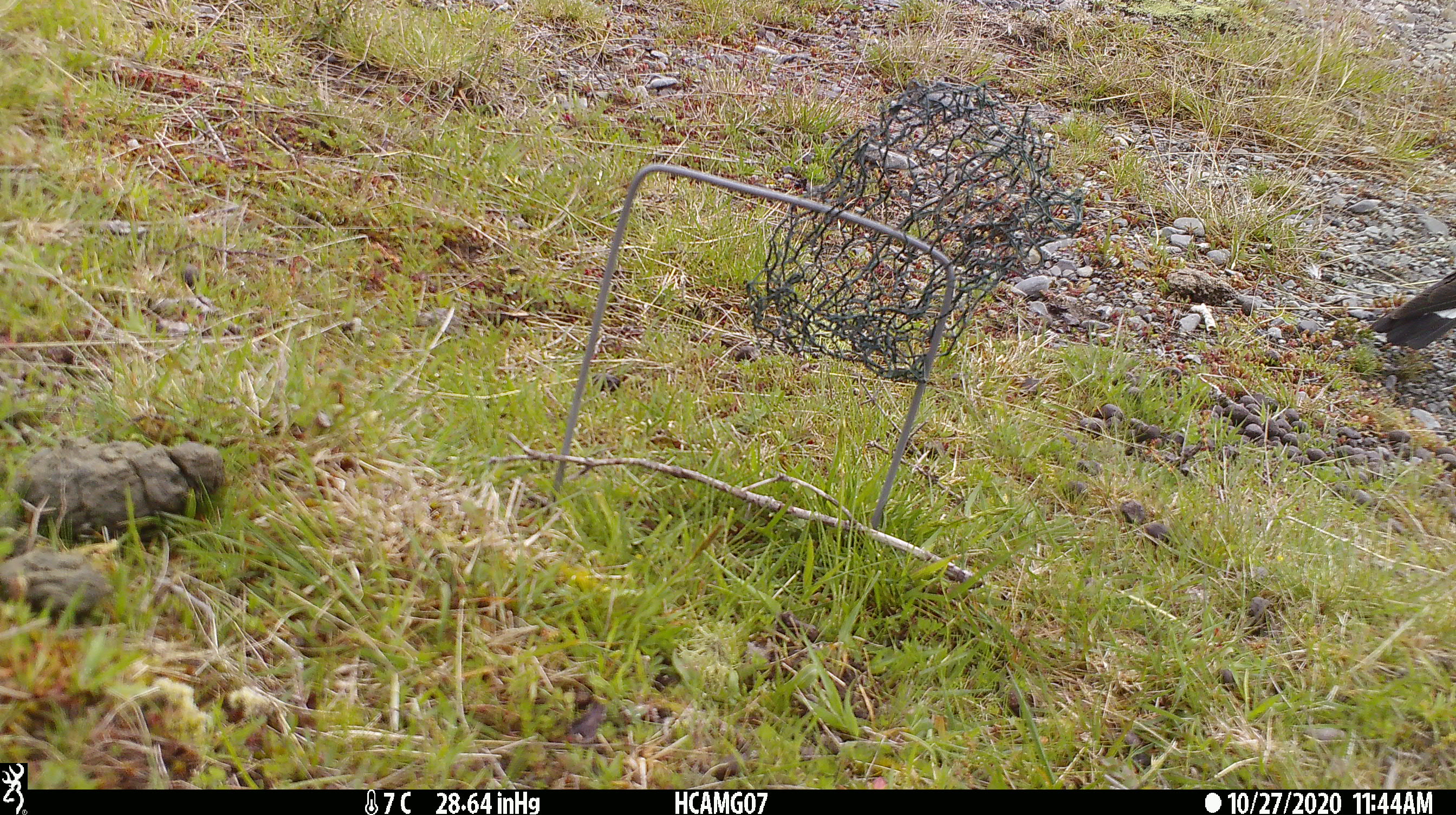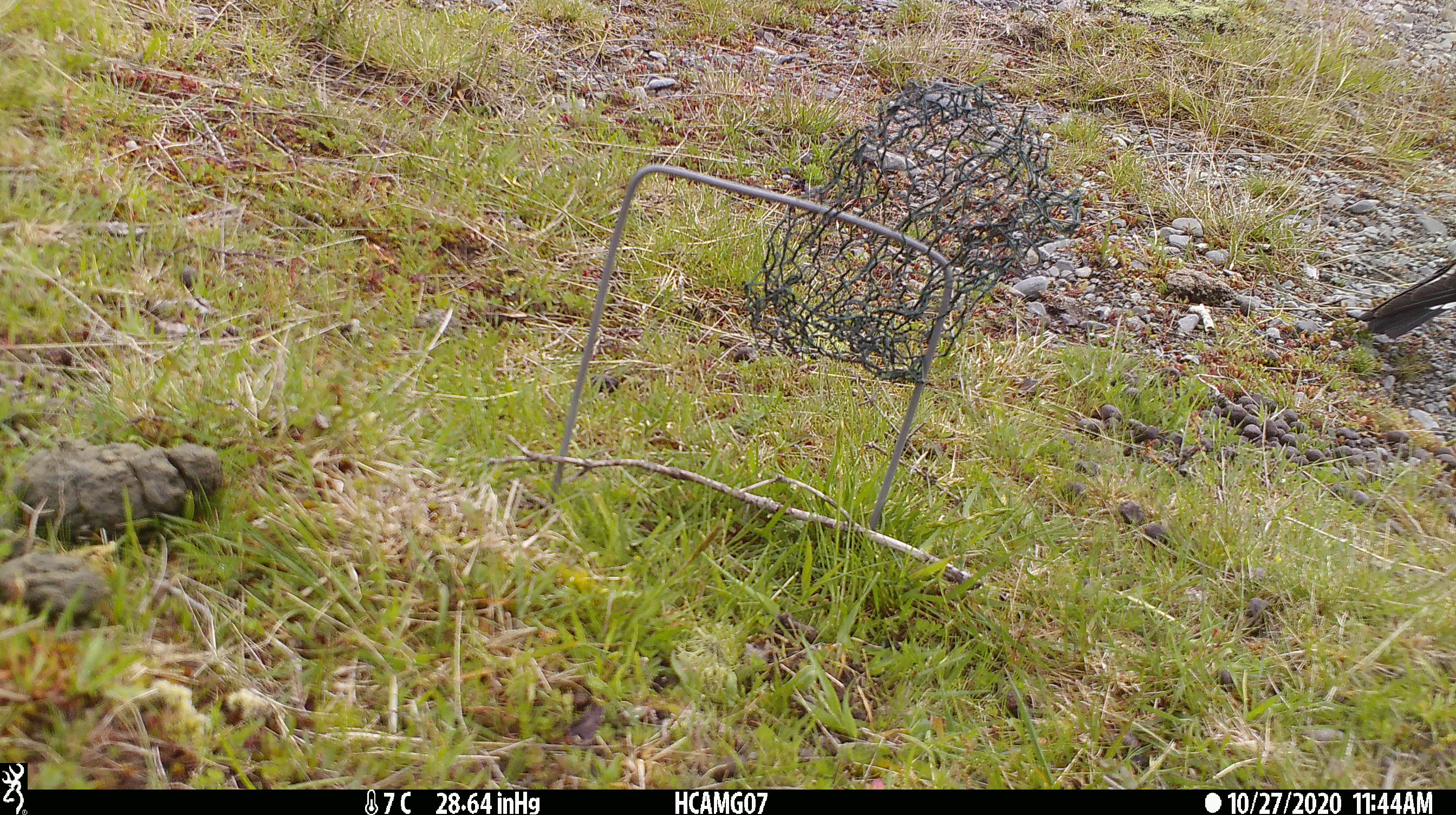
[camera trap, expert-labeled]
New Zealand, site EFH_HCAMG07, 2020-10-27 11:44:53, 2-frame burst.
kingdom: Animalia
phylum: Chordata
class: Aves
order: Passeriformes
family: Artamidae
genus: Gymnorhina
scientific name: Gymnorhina tibicen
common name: australian magpie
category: magpie